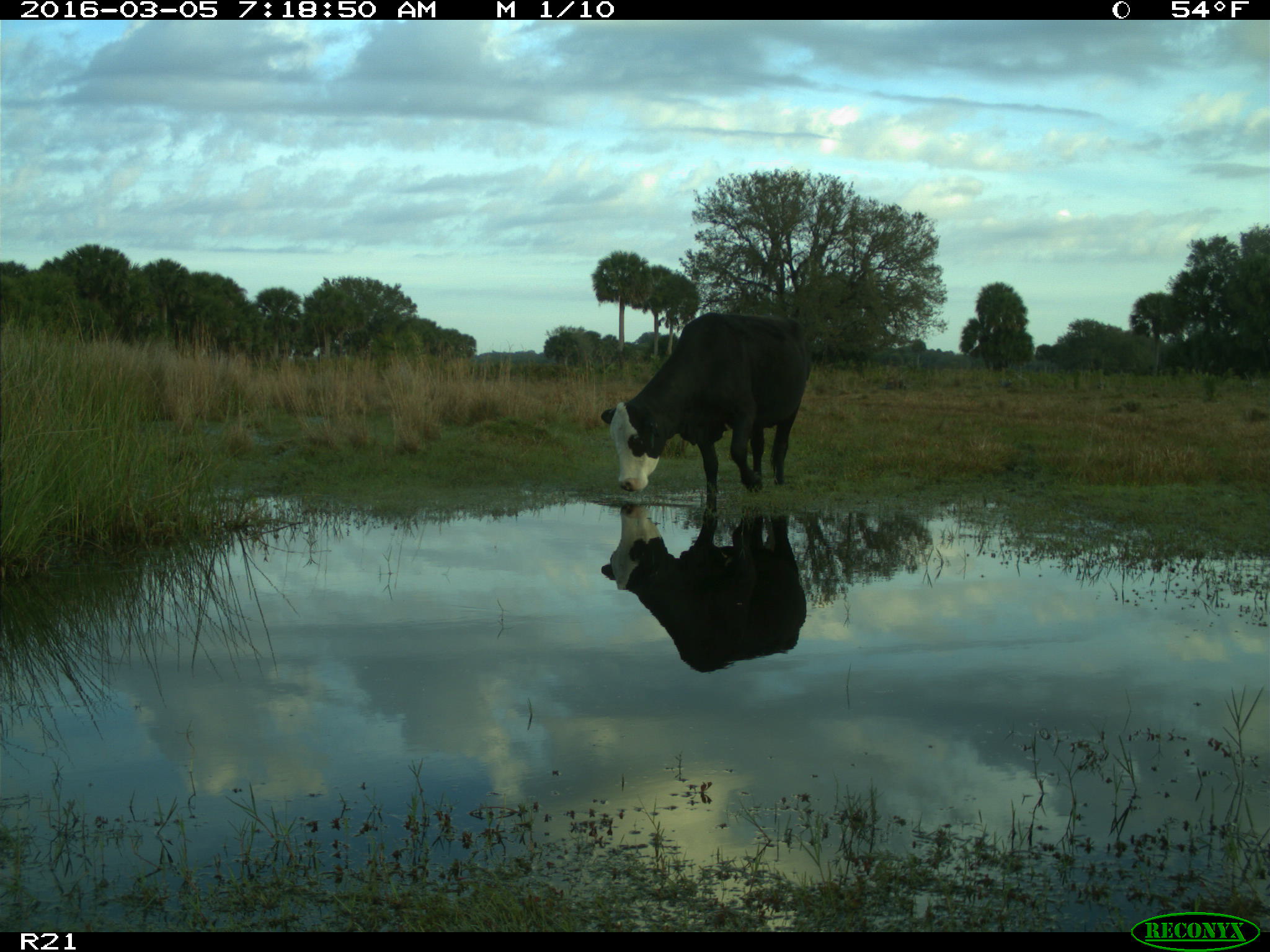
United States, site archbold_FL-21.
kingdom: Animalia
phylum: Chordata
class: Mammalia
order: Artiodactyla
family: Bovidae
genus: Bos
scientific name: Bos taurus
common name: domestic cow